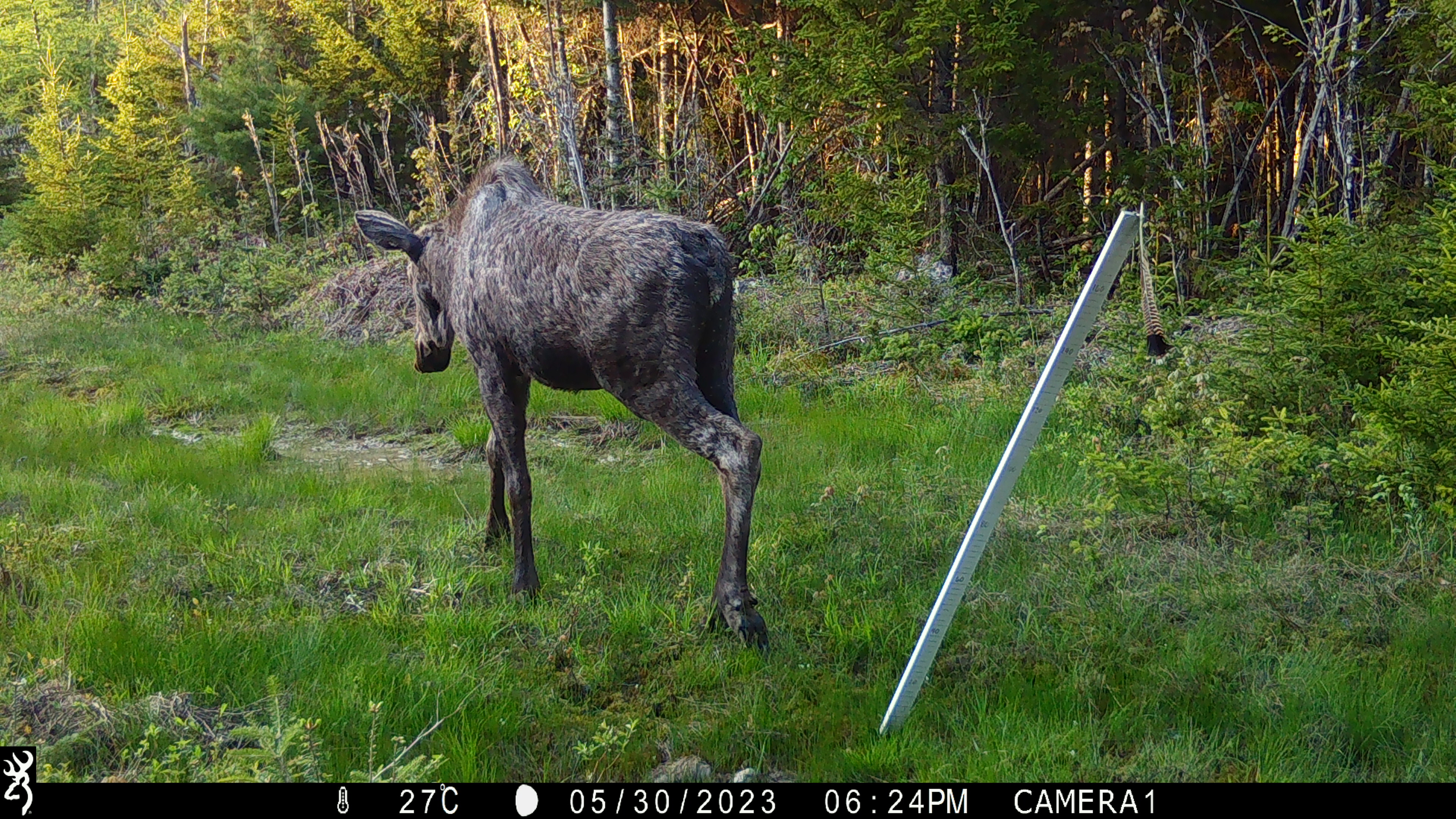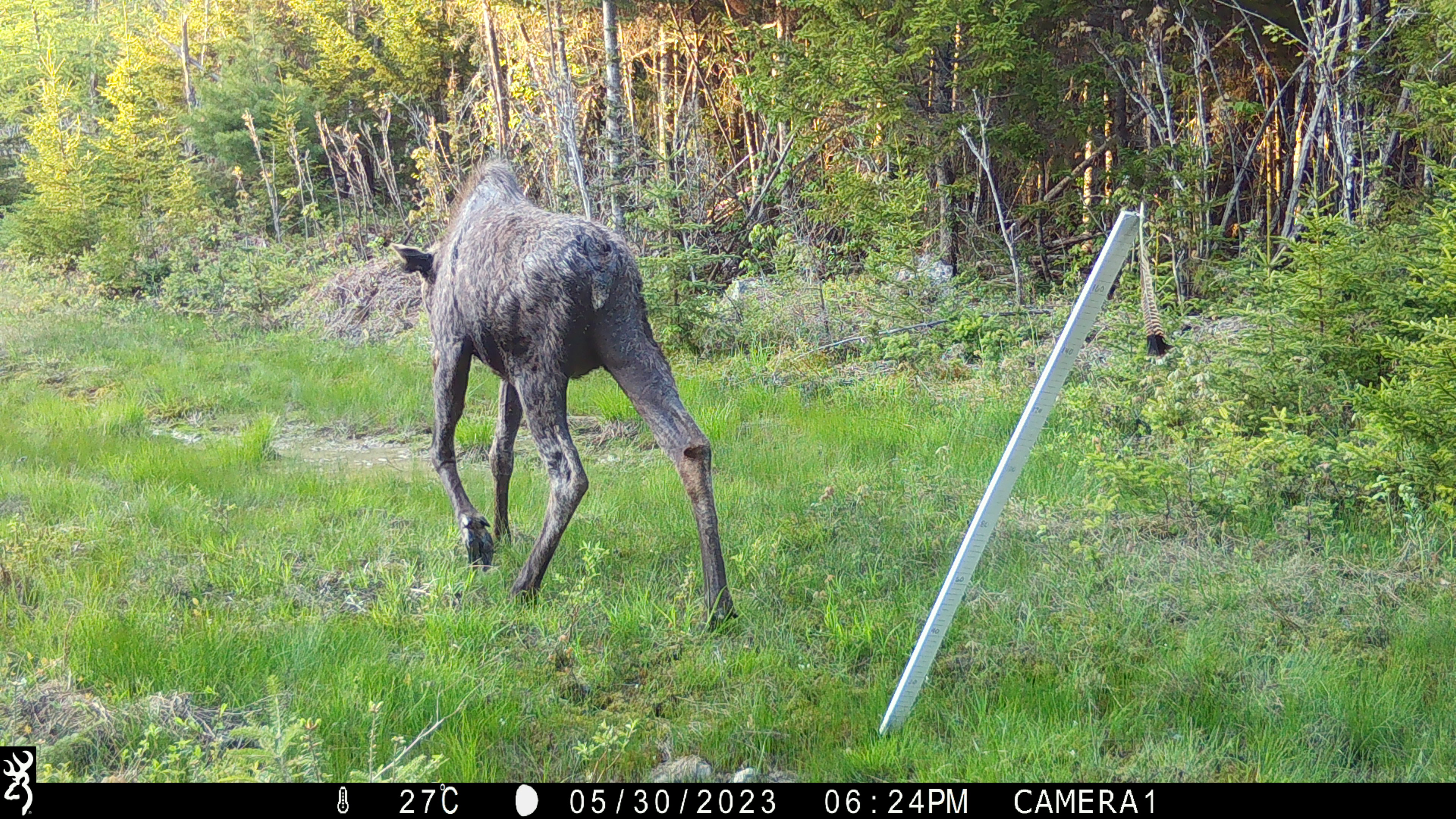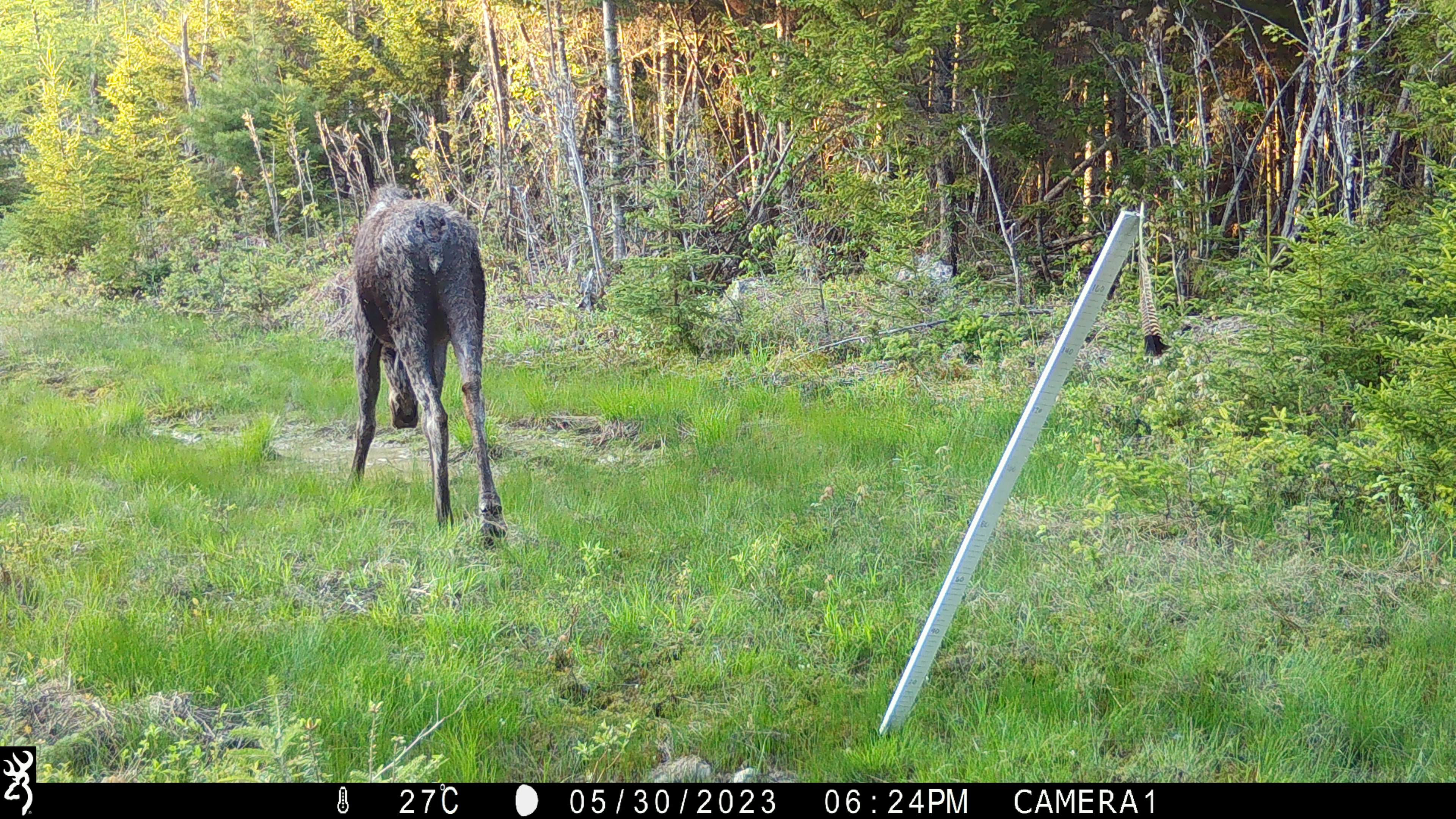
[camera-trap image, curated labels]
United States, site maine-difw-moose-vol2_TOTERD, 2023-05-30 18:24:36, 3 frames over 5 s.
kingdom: Animalia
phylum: Chordata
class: Mammalia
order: Artiodactyla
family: Cervidae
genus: Alces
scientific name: Alces alces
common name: moose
Moose (Alces alces).